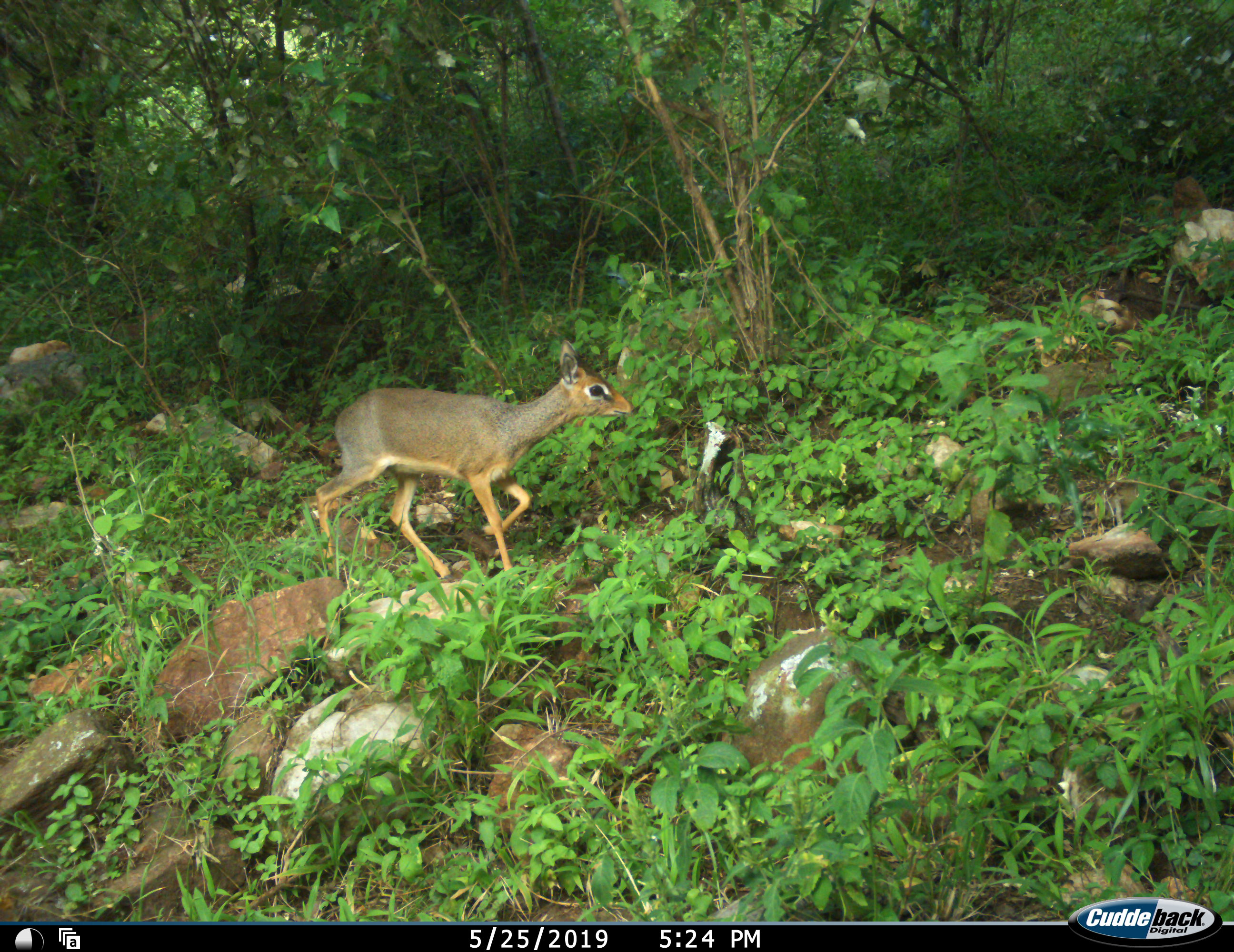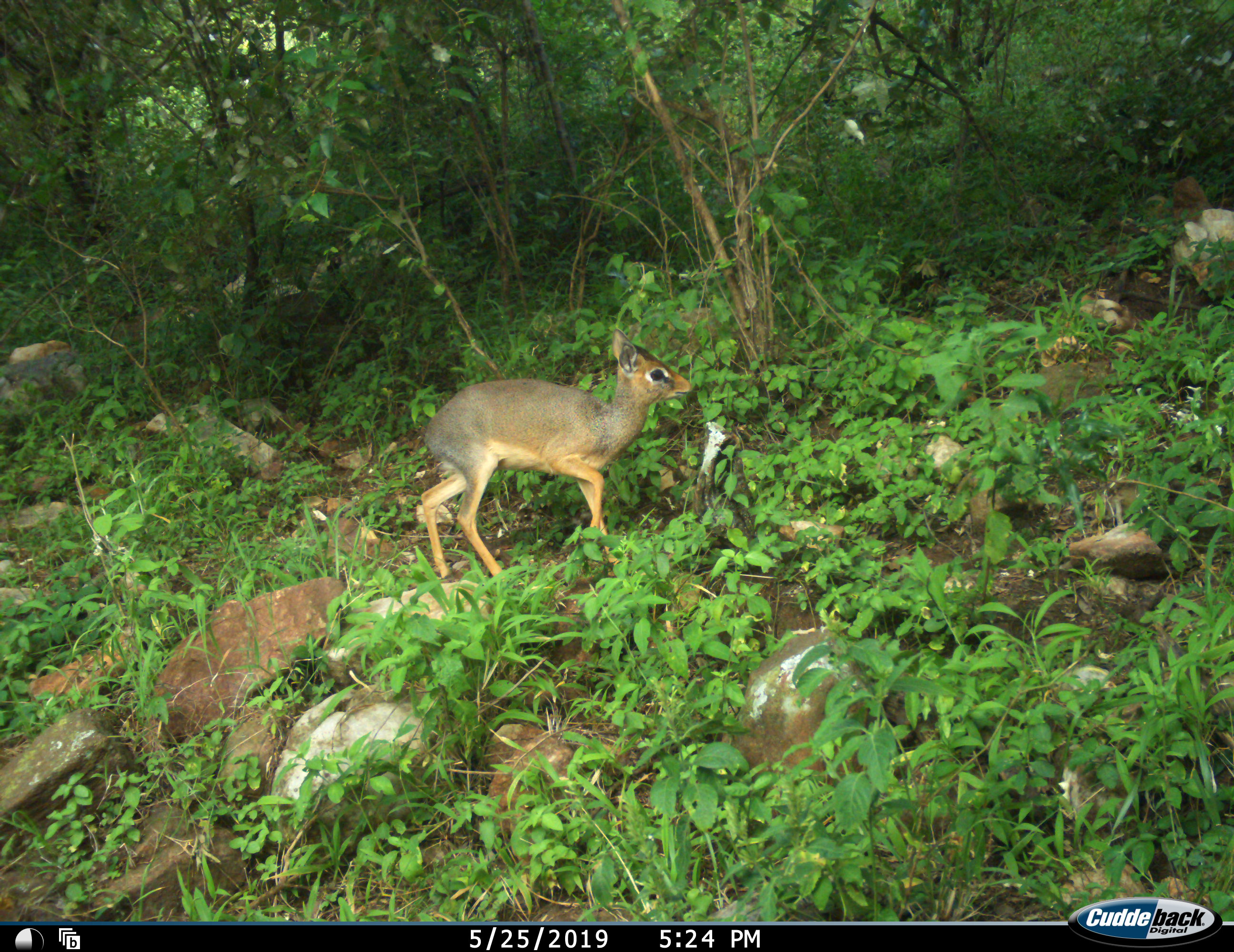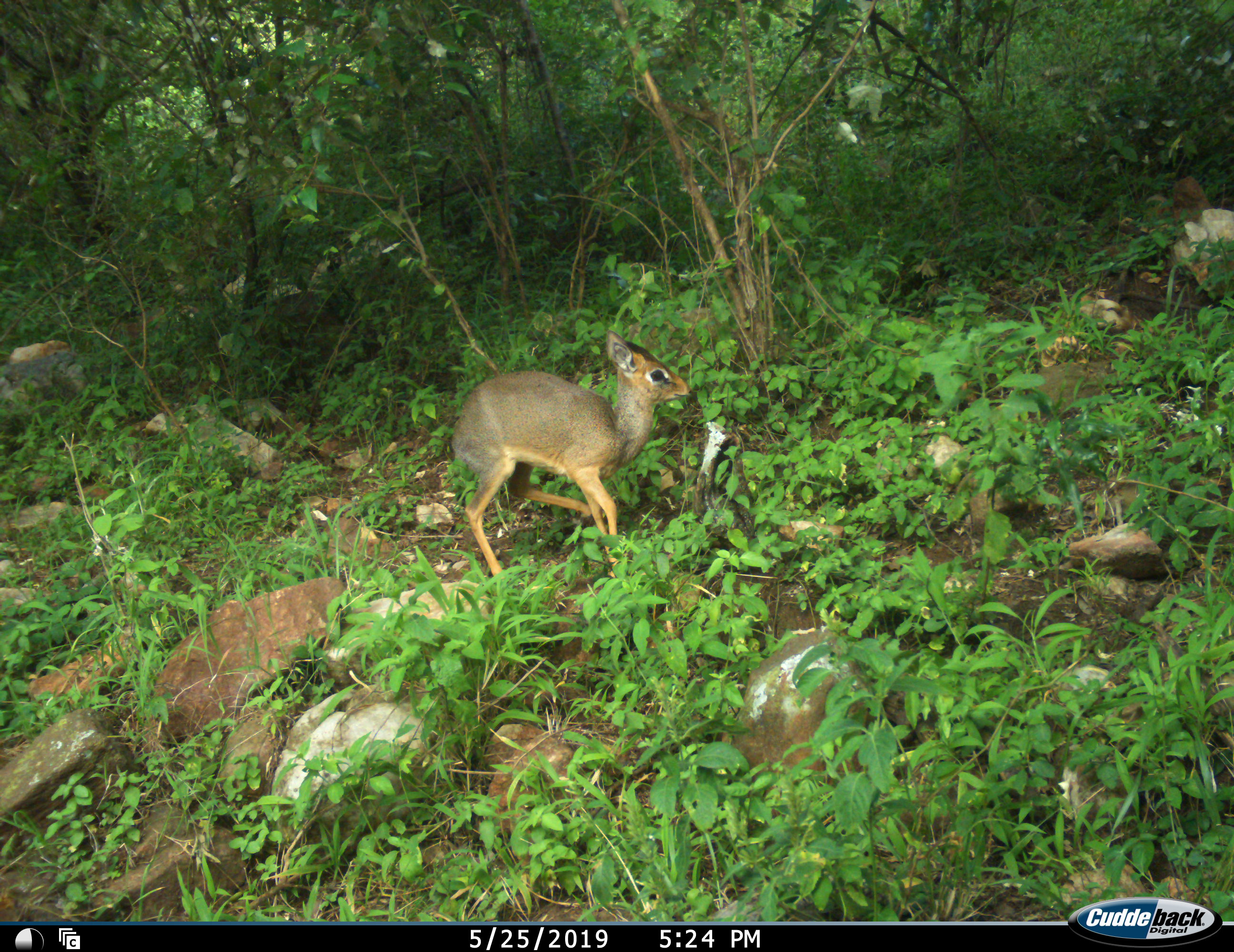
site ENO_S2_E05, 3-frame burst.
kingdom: Animalia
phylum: Chordata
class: Mammalia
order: Artiodactyla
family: Bovidae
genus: Madoqua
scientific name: Madoqua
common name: dik-dik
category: dikdik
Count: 1.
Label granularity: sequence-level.